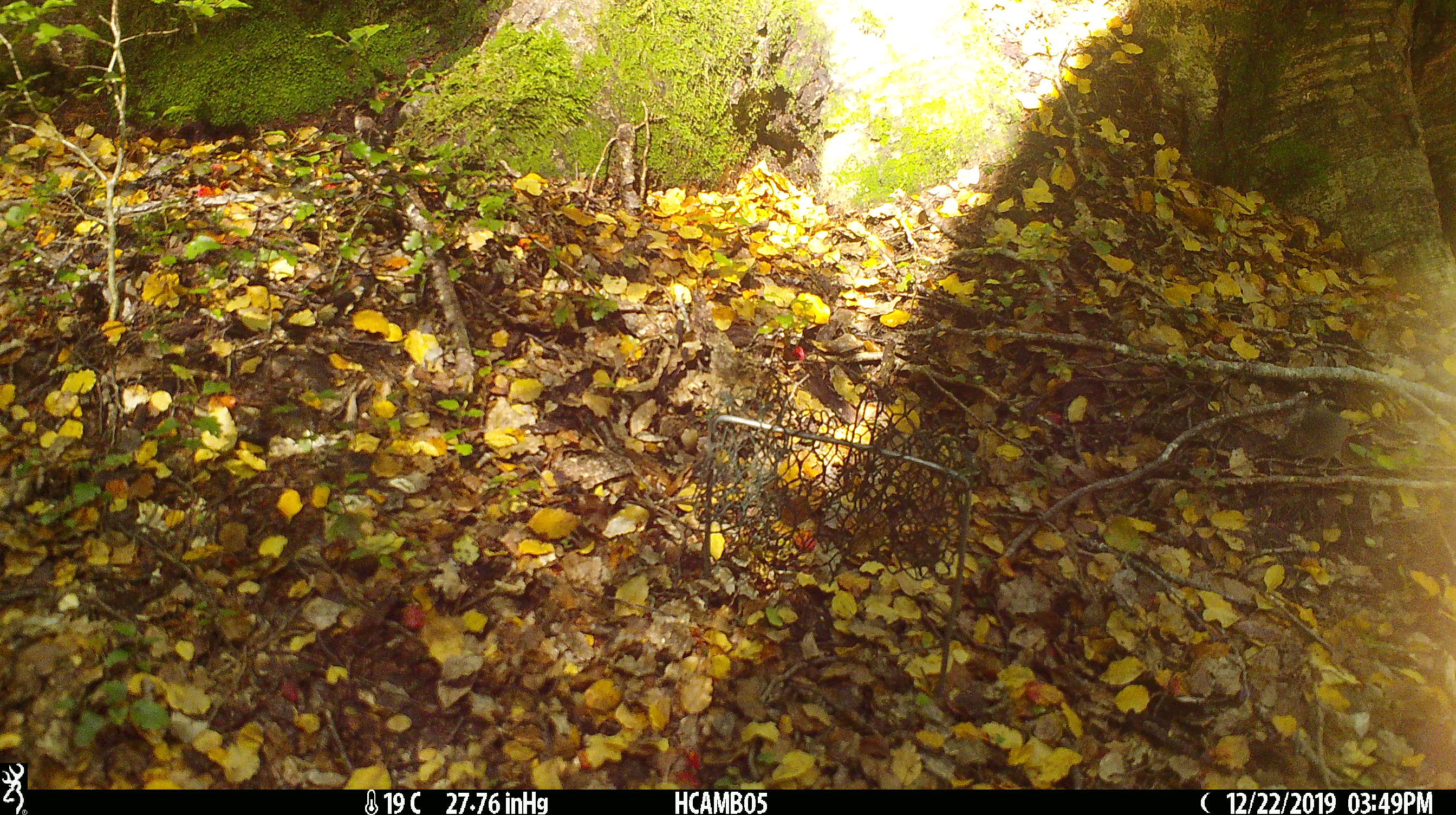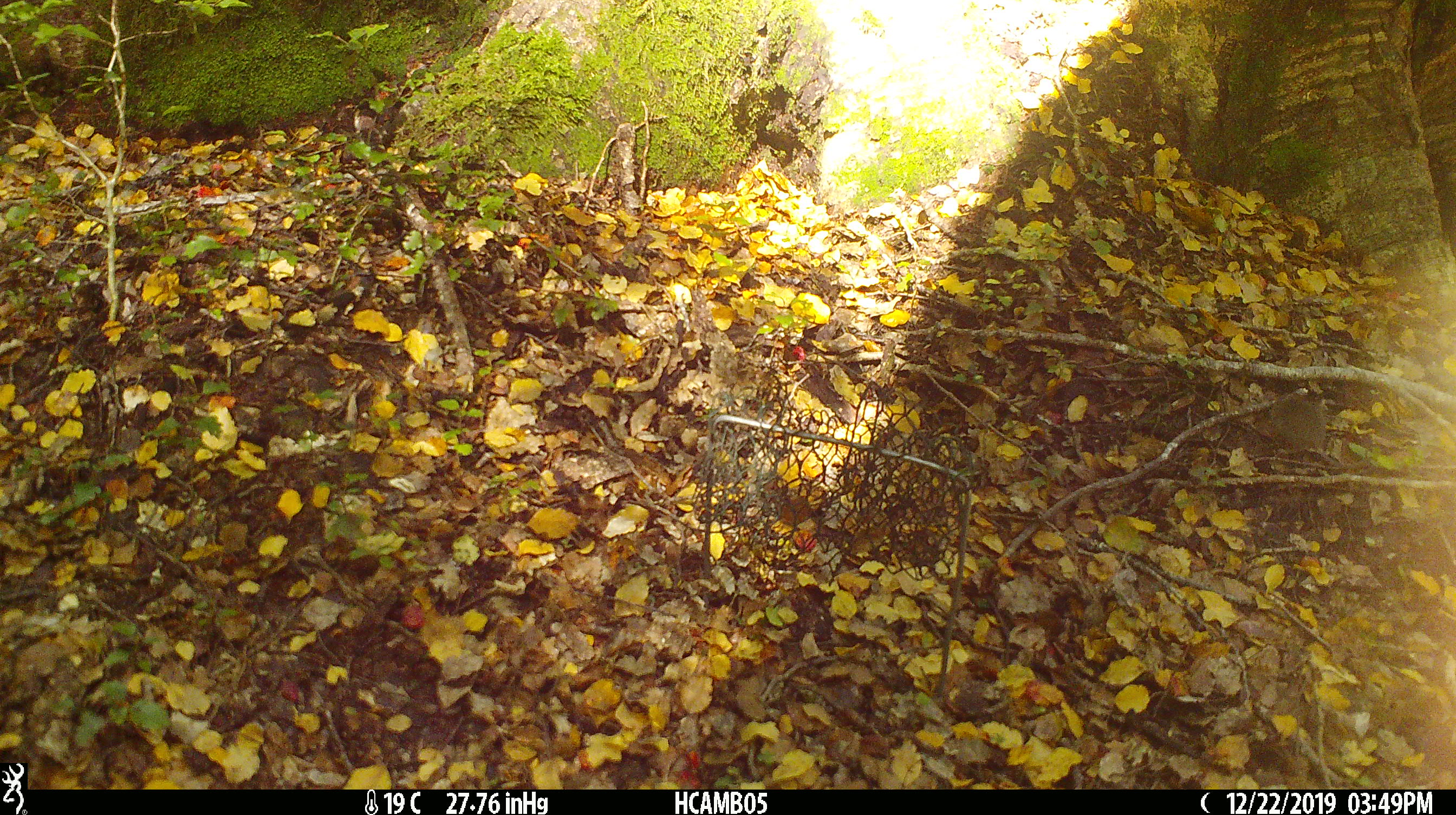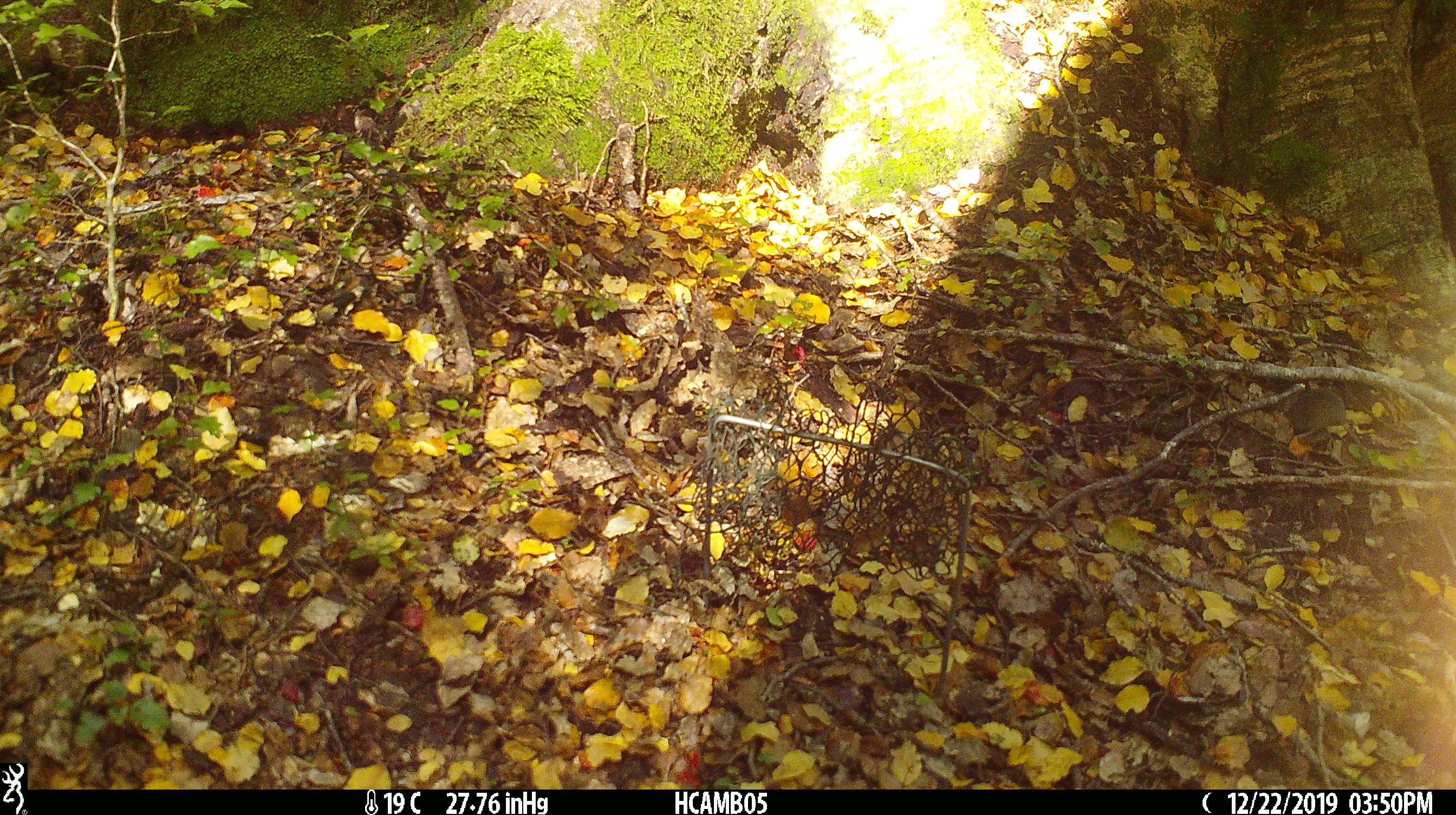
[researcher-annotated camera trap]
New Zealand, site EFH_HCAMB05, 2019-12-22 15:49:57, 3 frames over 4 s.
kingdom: Animalia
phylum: Chordata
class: Mammalia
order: Rodentia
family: Muridae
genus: Mus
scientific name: Mus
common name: mouse